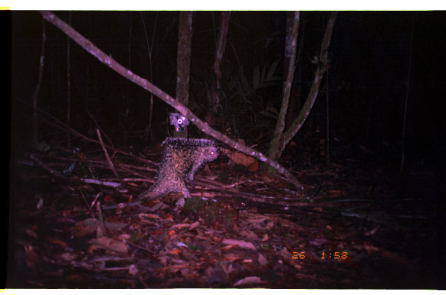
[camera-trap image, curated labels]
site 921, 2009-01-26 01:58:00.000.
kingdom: Animalia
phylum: Chordata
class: Mammalia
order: Rodentia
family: Erethizontidae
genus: Coendou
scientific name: Coendou bicolor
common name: bicolor-spined porcupine